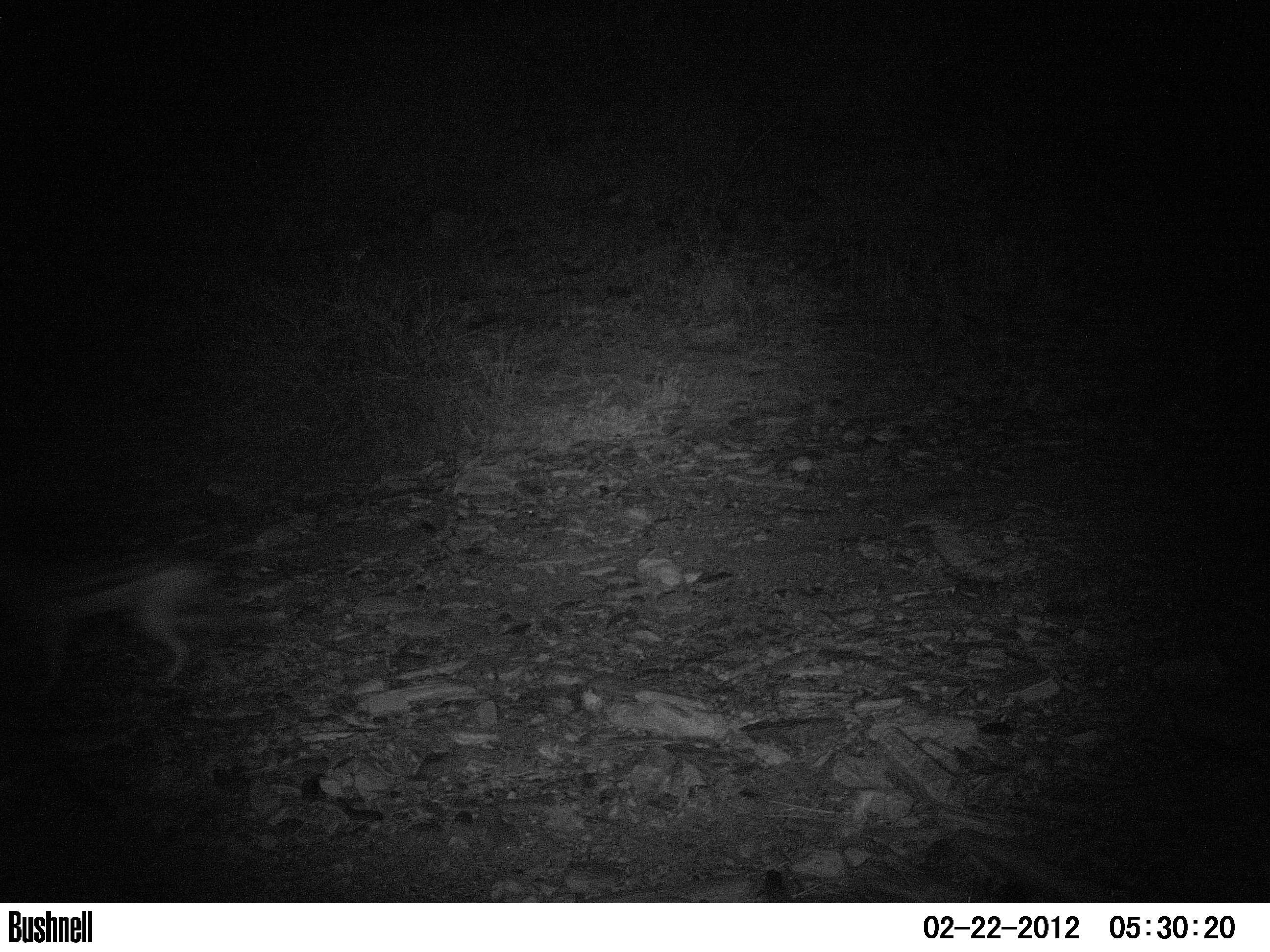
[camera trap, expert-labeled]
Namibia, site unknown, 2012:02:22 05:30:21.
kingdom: Animalia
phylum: Chordata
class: Mammalia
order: Carnivora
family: Canidae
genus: Lupulella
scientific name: Lupulella mesomelas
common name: black-backed jackal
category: canis mesomelas